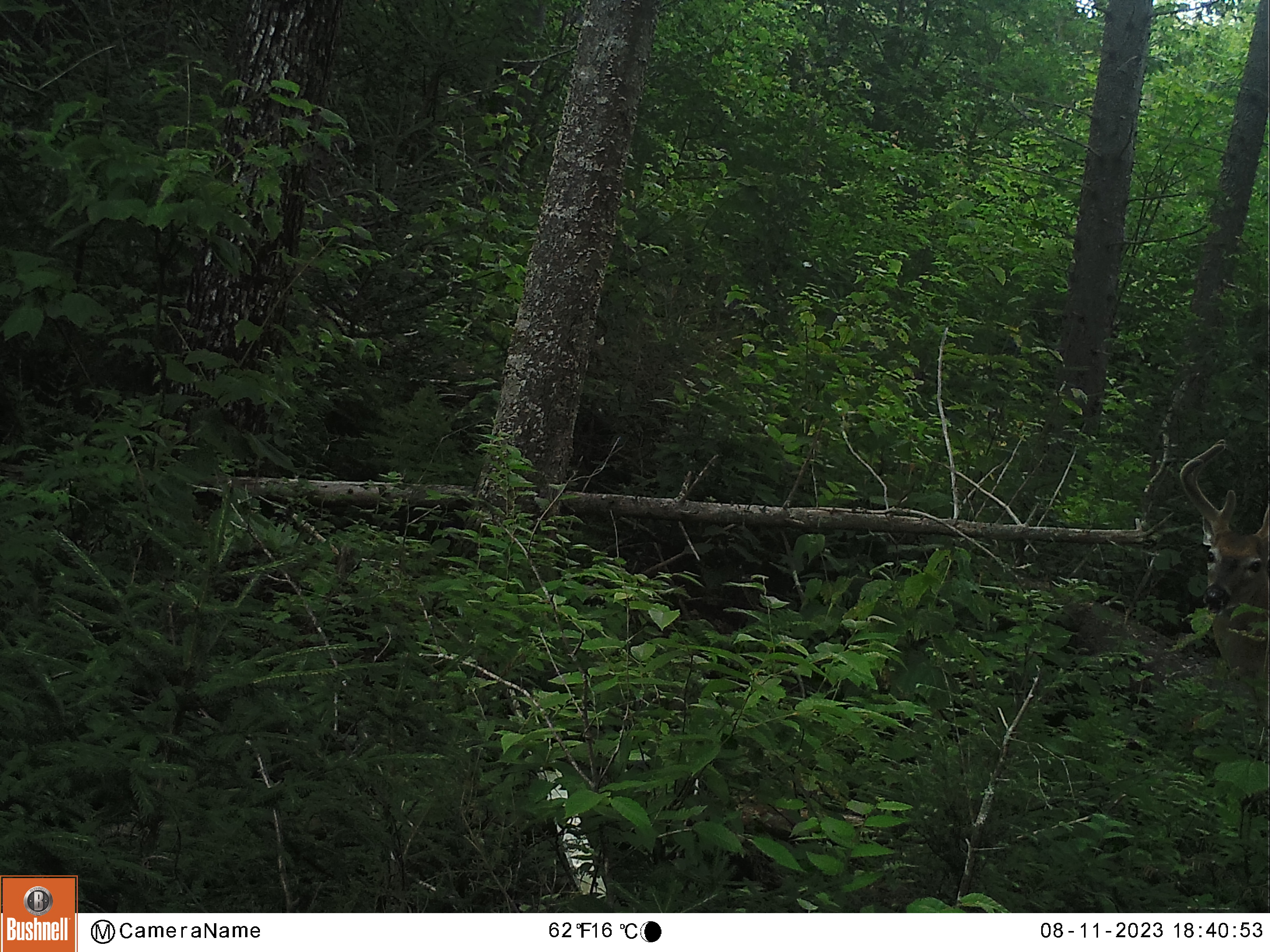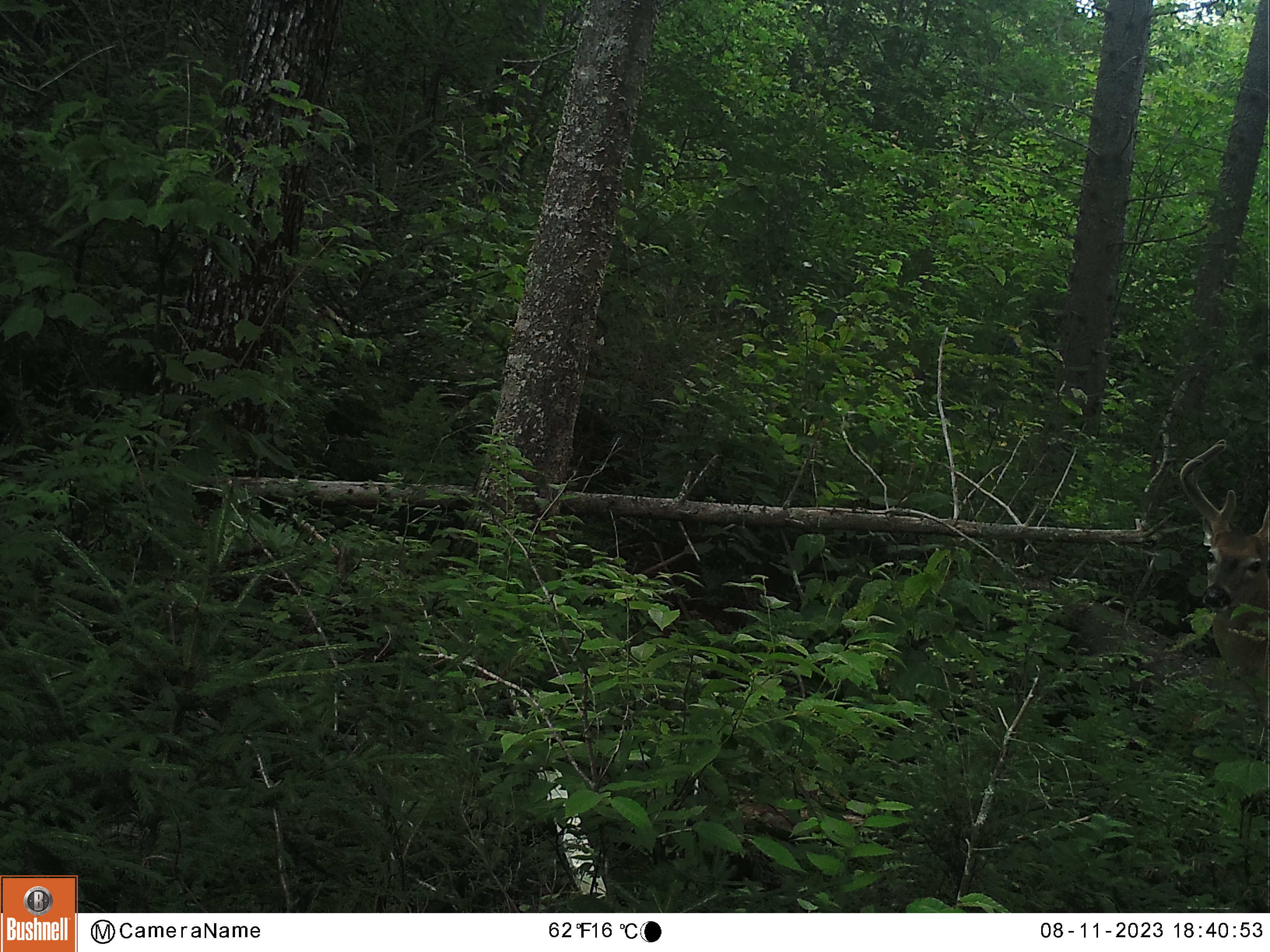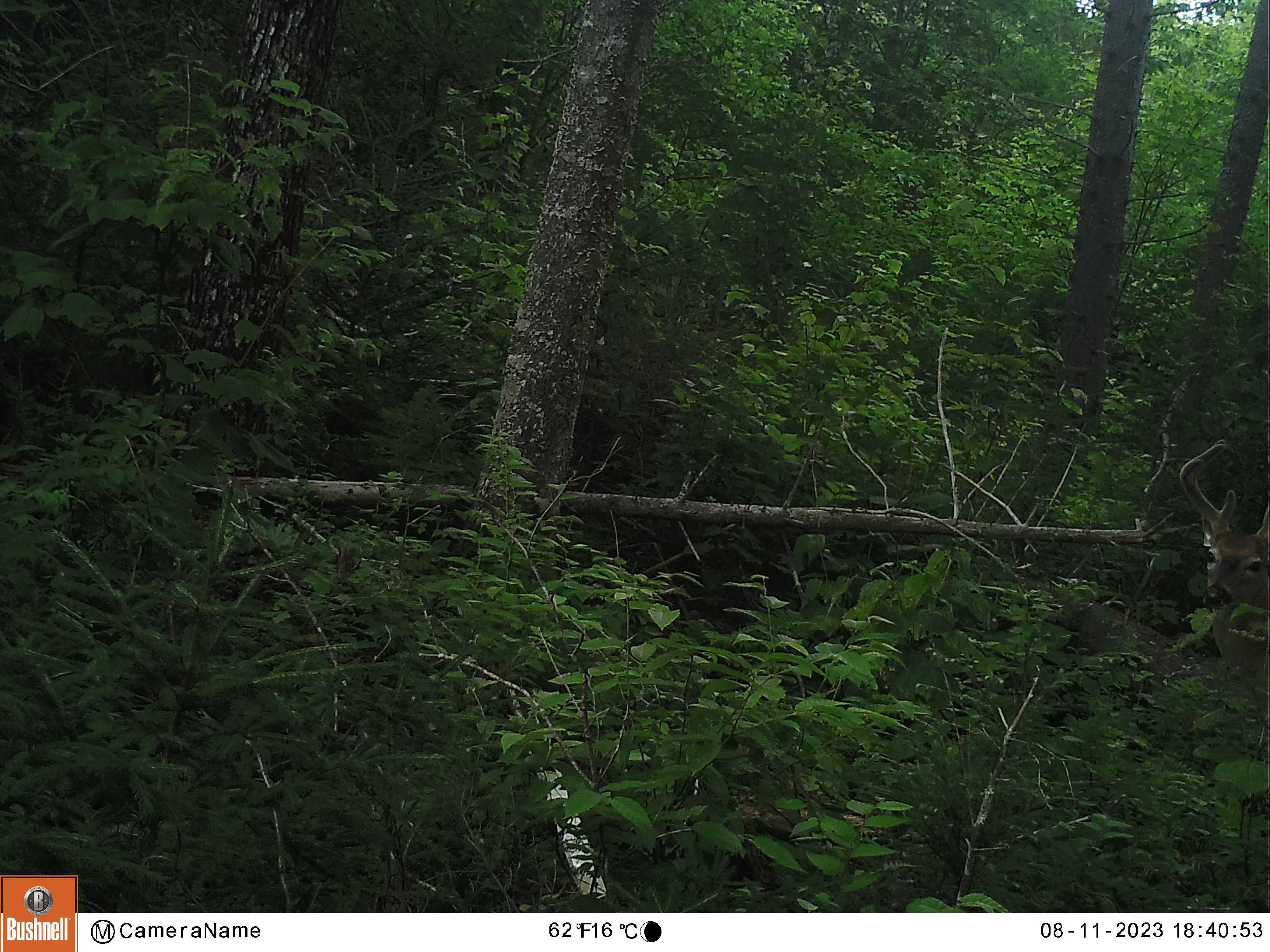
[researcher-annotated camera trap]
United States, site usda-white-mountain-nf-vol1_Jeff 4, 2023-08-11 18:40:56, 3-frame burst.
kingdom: Animalia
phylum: Chordata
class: Mammalia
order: Artiodactyla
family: Cervidae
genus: Odocoileus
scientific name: Odocoileus virginianus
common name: white-tailed deer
White-tailed deer (Odocoileus virginianus).